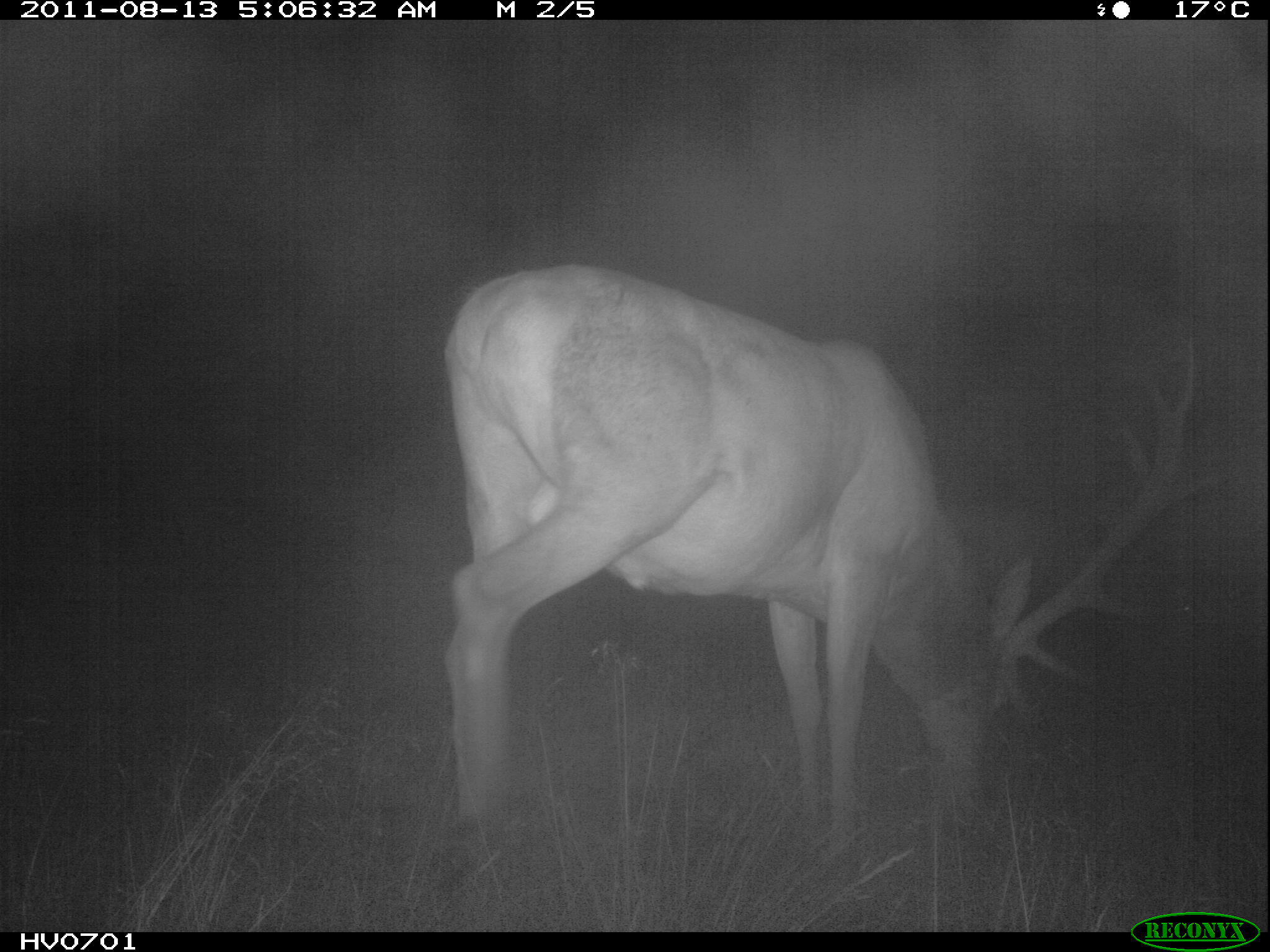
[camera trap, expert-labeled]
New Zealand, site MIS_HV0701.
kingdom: Animalia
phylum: Chordata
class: Mammalia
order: Artiodactyla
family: Cervidae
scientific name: Cervidae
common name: deer